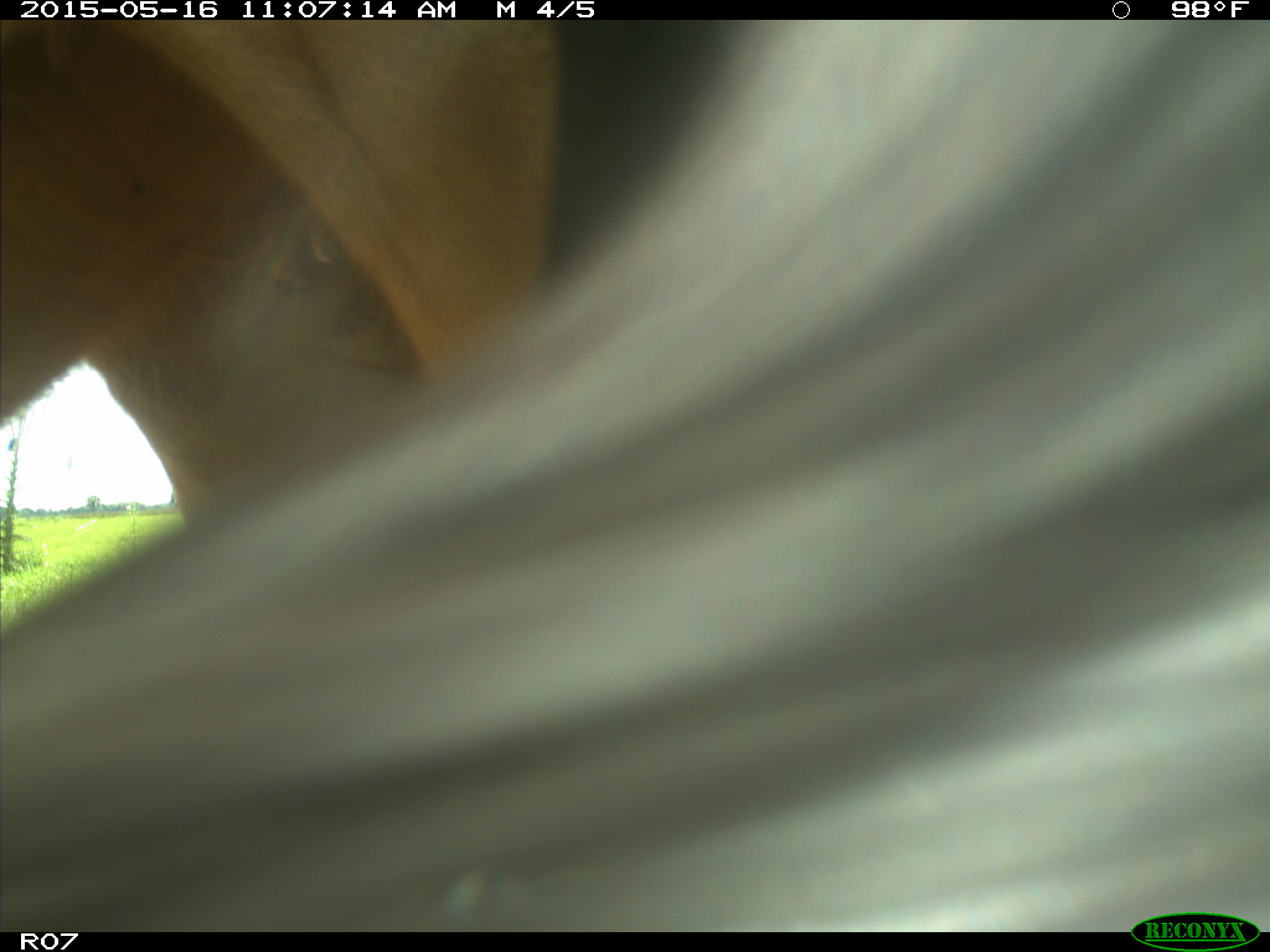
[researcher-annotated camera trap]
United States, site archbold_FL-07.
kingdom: Animalia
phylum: Chordata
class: Mammalia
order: Artiodactyla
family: Bovidae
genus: Bos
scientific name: Bos taurus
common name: domestic cow